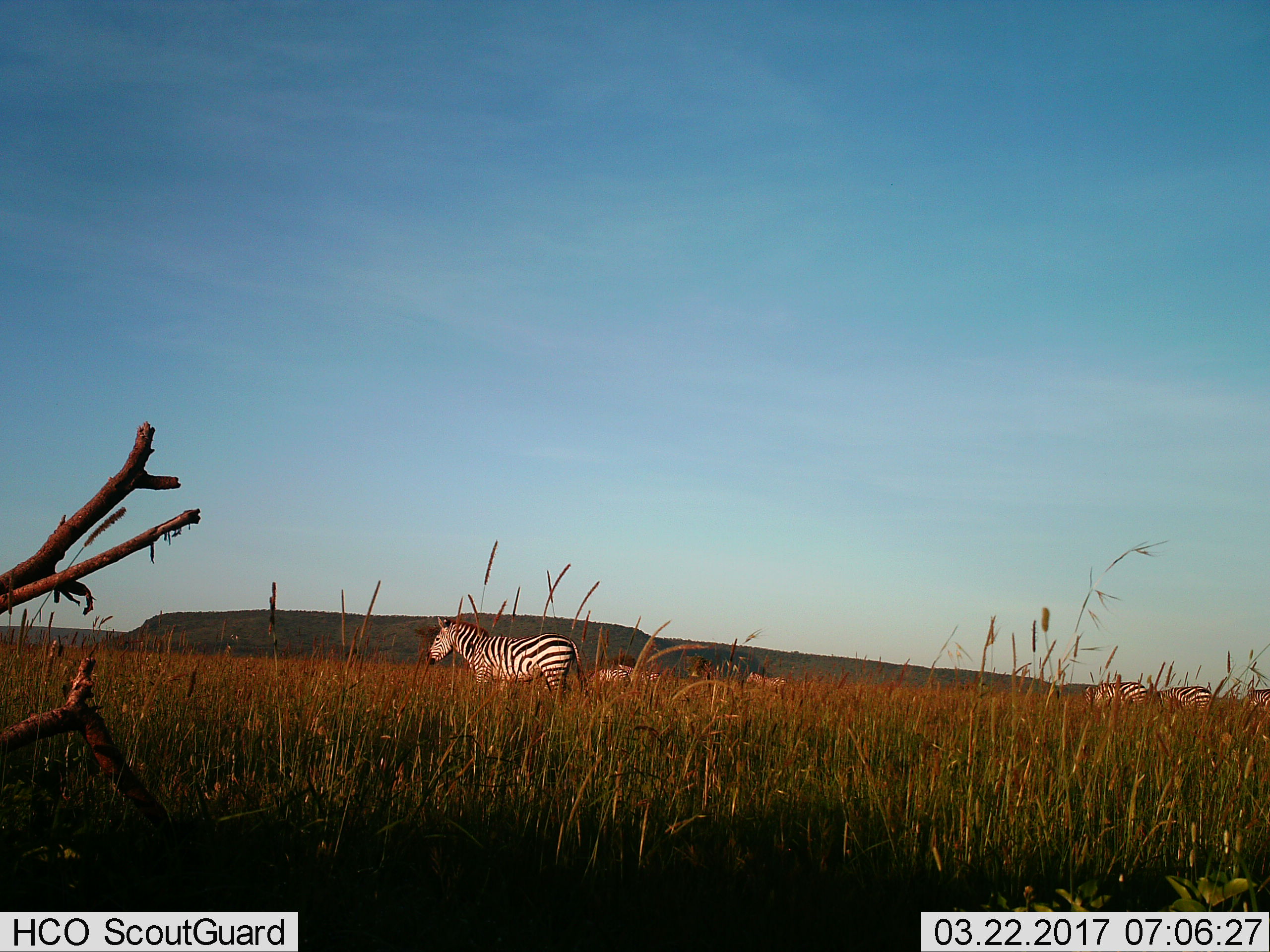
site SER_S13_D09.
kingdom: Animalia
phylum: Chordata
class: Mammalia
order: Perissodactyla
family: Equidae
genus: Equus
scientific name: Equus quagga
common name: plains zebra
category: zebraplains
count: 4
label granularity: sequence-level